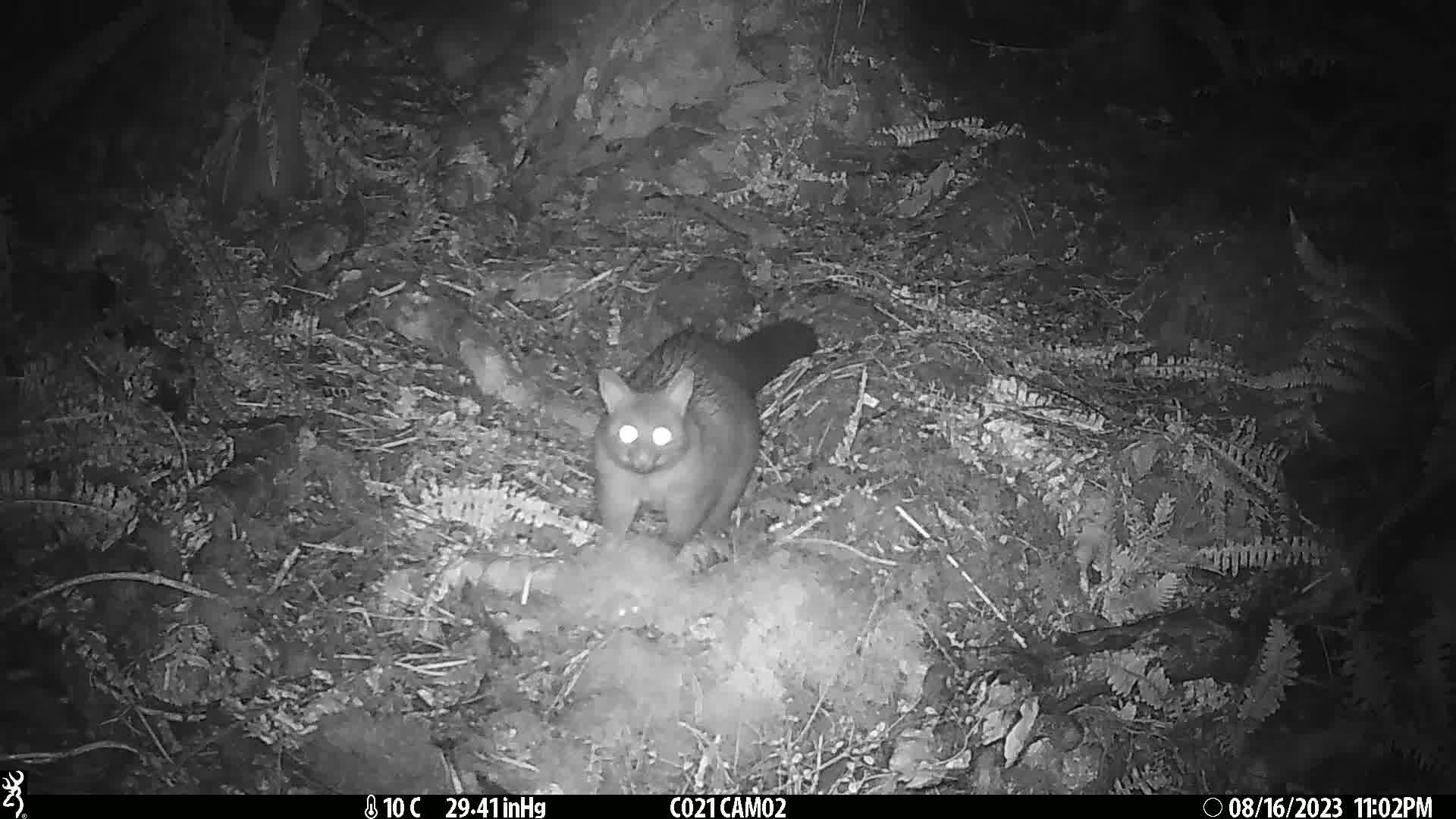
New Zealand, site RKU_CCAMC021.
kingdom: Animalia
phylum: Chordata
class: Mammalia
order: Diprotodontia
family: Phalangeridae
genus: Trichosurus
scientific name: Trichosurus vulpecula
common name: common brushtail possum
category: possum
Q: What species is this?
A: Possum (common brushtail possum) (Trichosurus vulpecula).